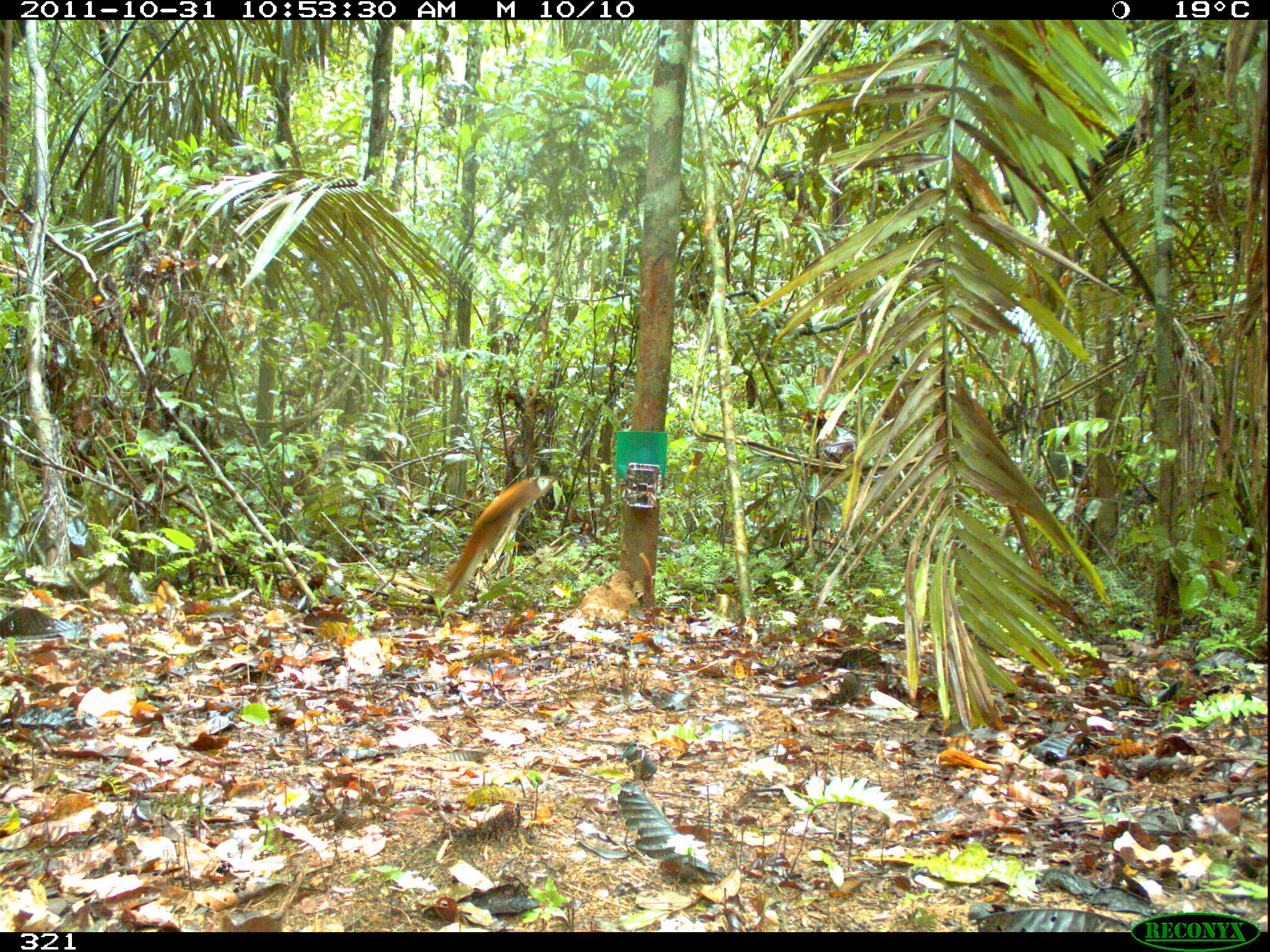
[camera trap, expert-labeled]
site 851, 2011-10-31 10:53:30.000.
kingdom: Animalia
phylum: Chordata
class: Mammalia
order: Rodentia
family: Sciuridae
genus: Sciurus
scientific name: Sciurus spadiceus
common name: southern amazon red squirrel